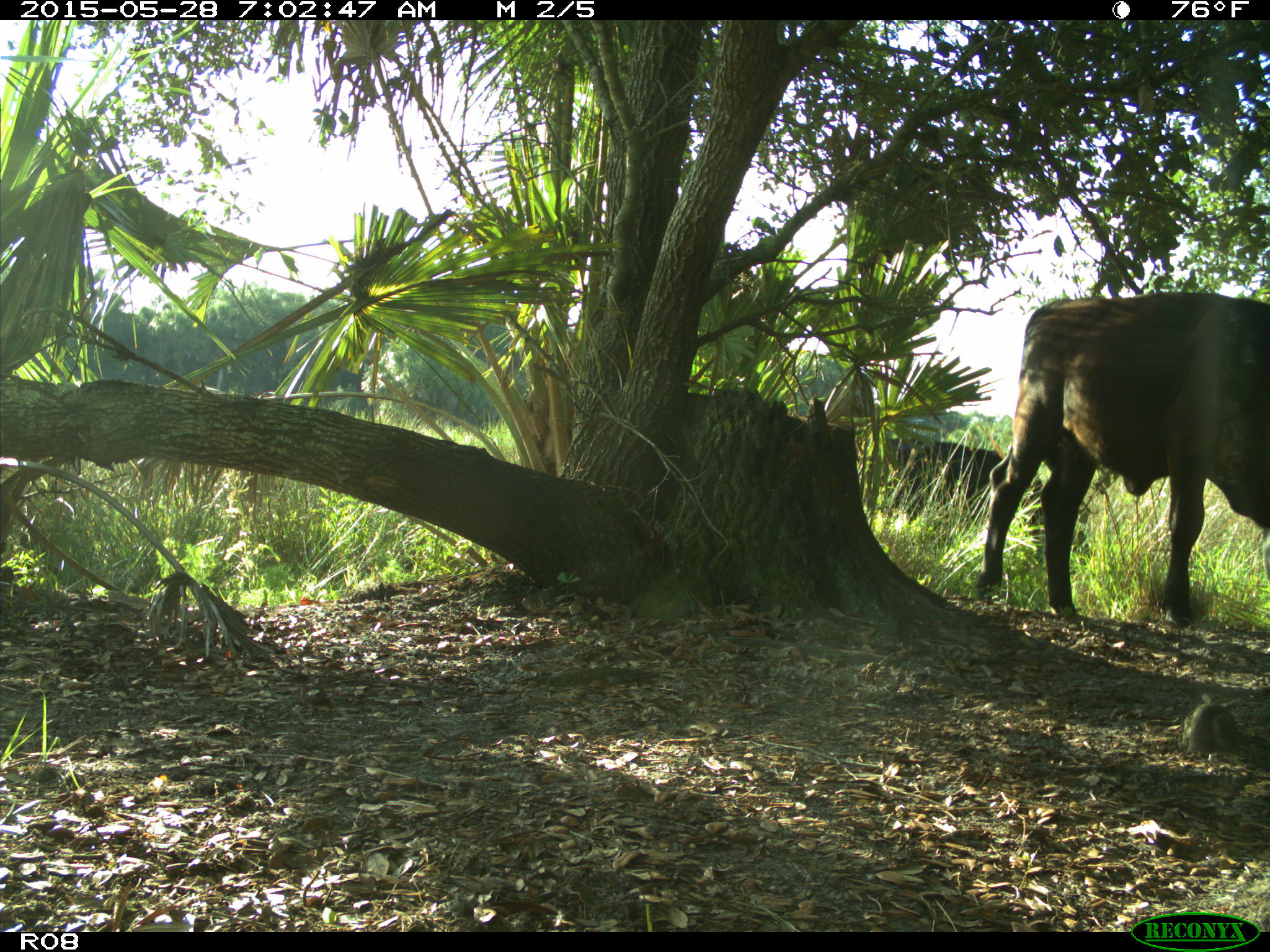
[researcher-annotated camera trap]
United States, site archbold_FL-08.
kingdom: Animalia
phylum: Chordata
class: Mammalia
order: Artiodactyla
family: Bovidae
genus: Bos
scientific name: Bos taurus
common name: domestic cow